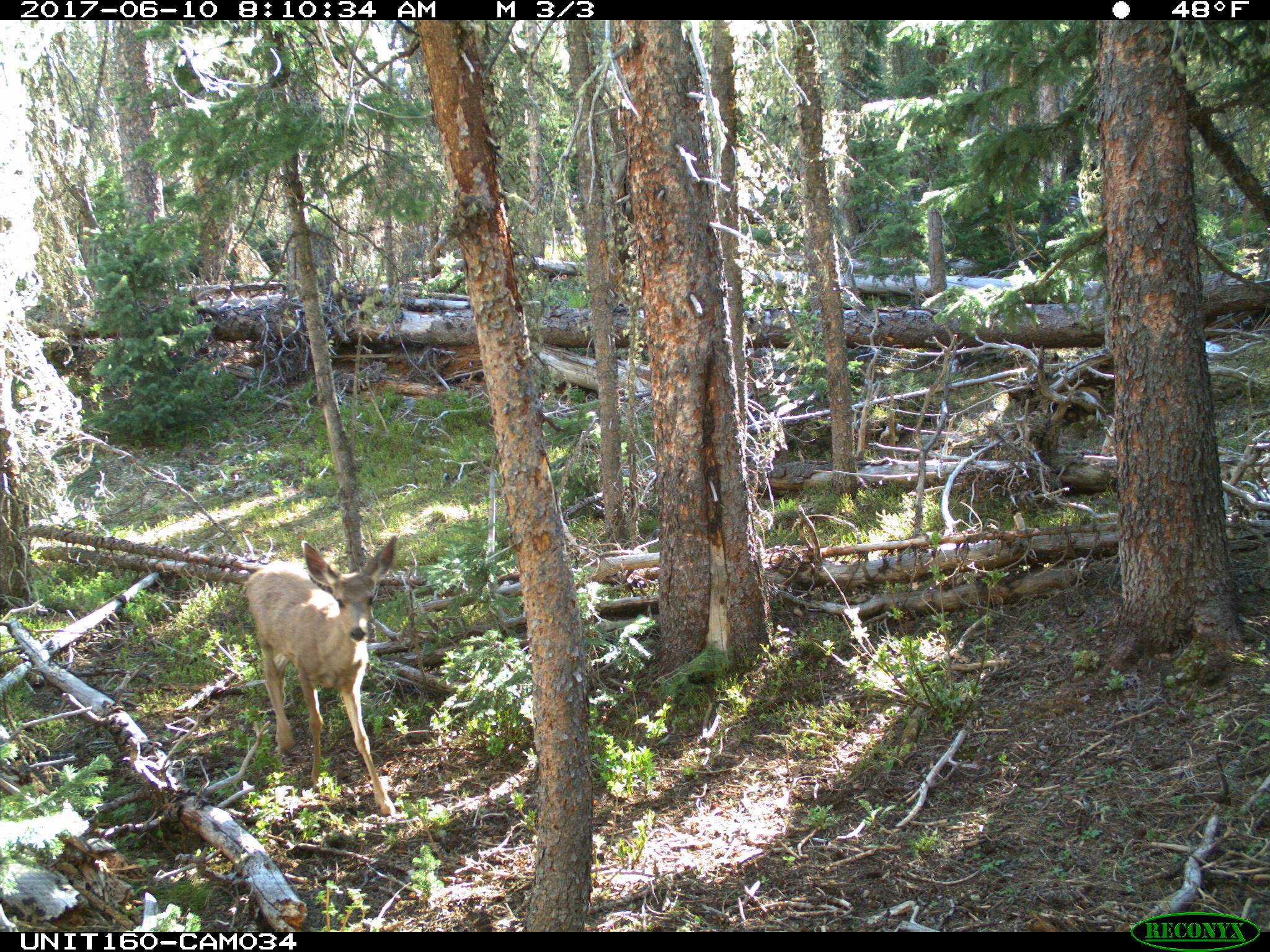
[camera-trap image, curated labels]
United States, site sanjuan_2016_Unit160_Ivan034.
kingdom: Animalia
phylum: Chordata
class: Mammalia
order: Artiodactyla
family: Cervidae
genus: Odocoileus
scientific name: Odocoileus hemionus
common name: mule deer